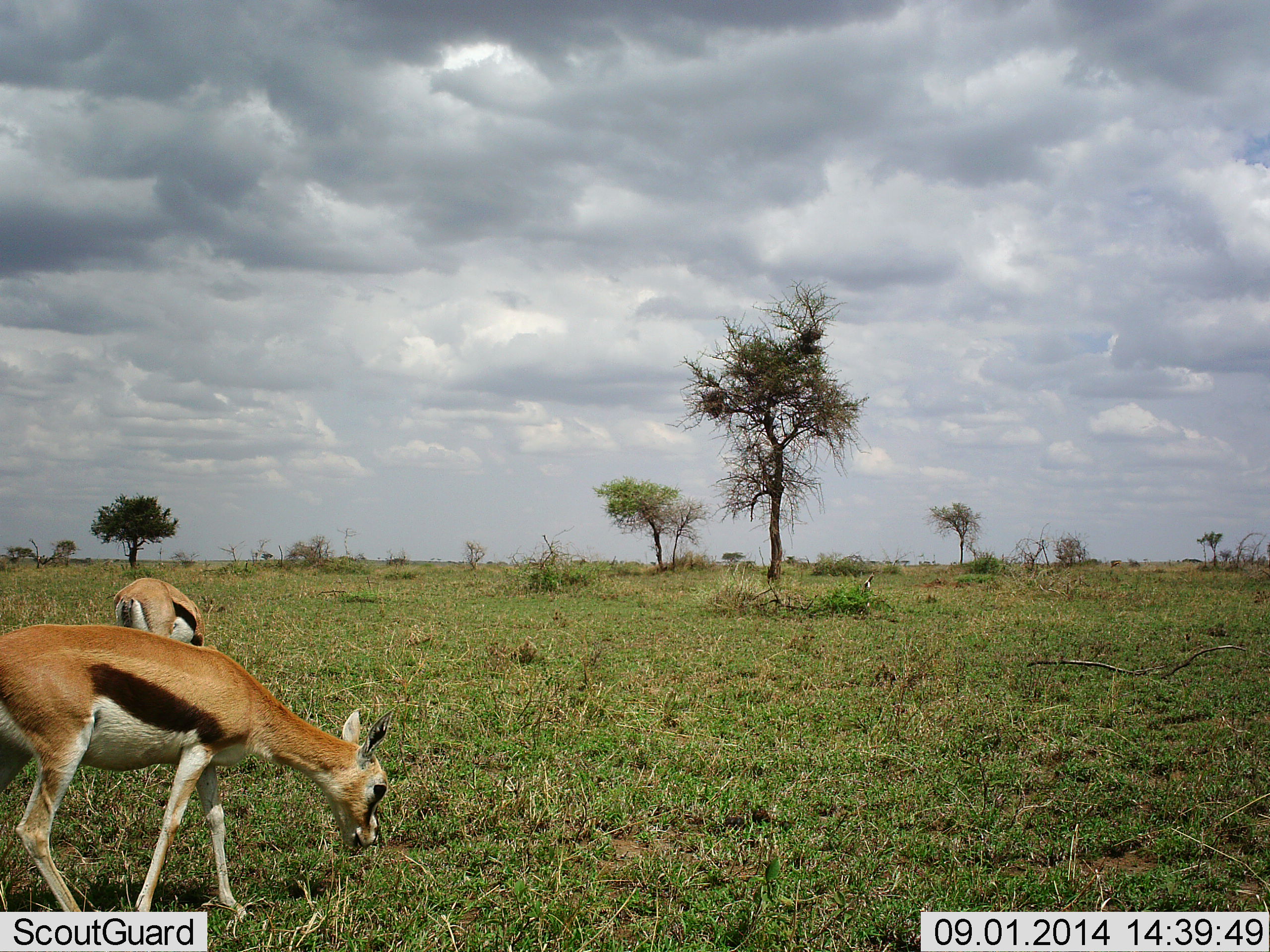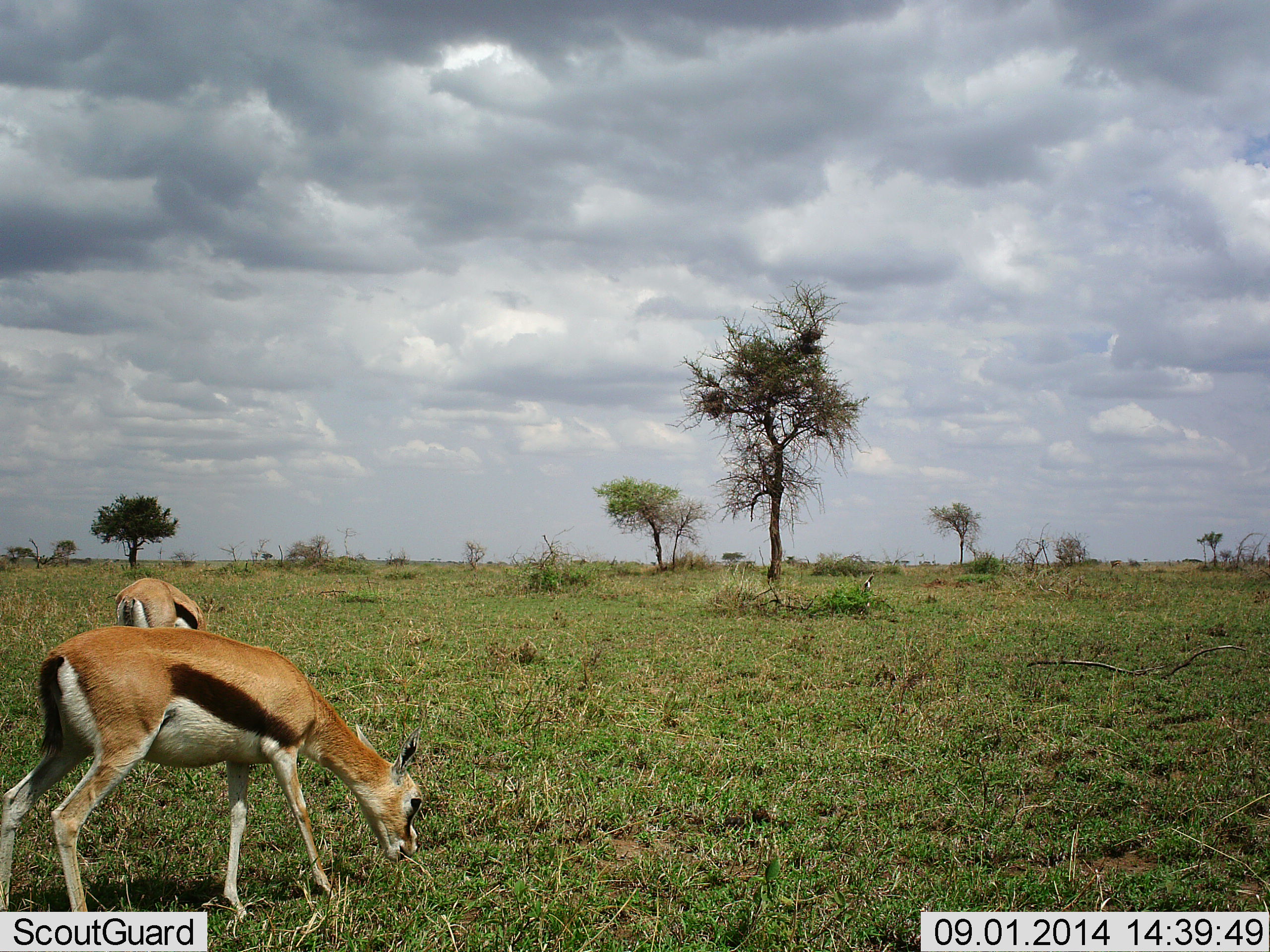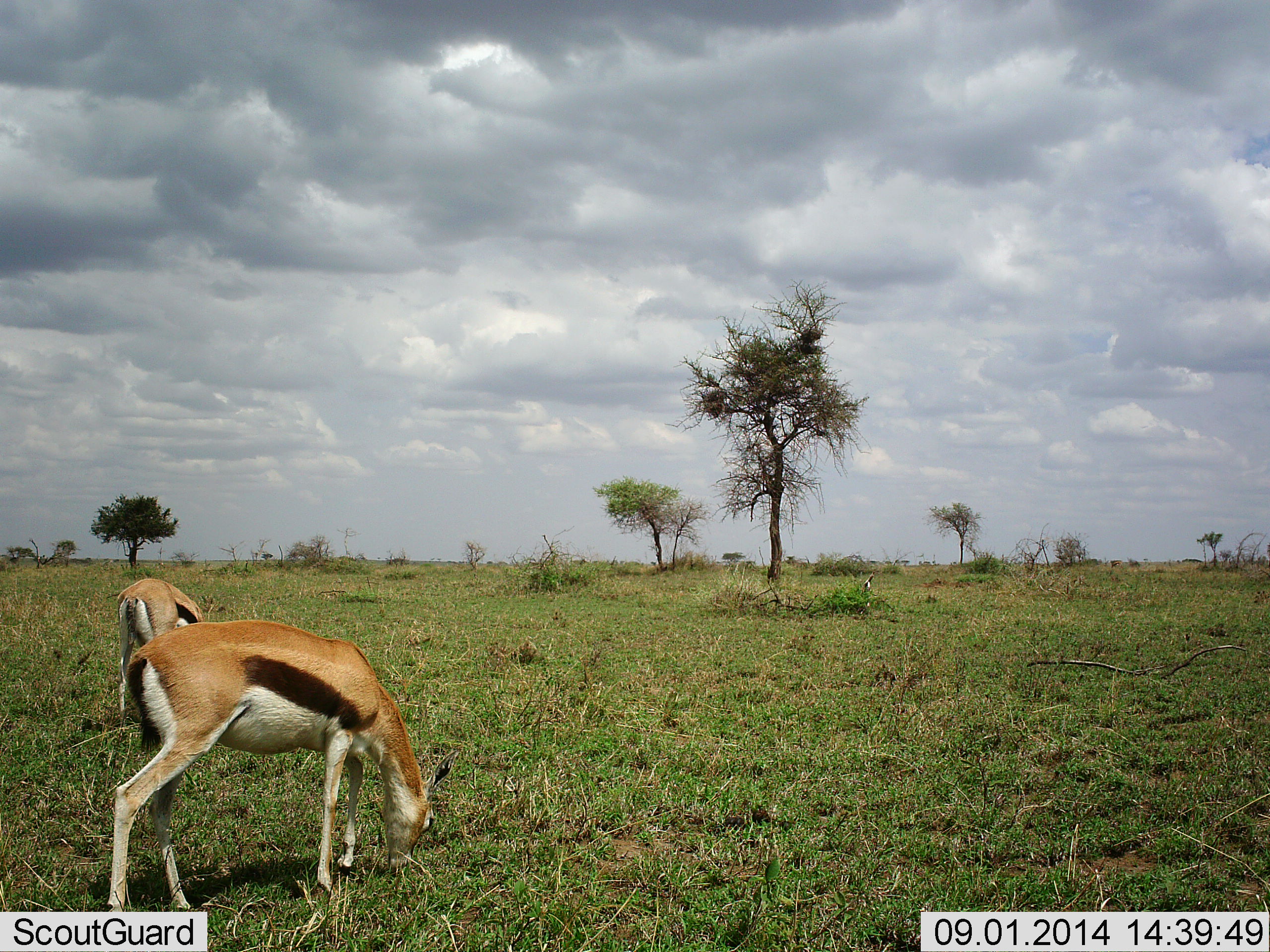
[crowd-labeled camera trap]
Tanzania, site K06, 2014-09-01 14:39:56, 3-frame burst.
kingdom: Animalia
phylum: Chordata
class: Mammalia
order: Artiodactyla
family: Bovidae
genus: Eudorcas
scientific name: Eudorcas thomsonii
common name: thomson's gazelle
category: gazellethomsons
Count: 2.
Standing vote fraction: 10%.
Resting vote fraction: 0%.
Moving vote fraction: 0%.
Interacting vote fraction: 0%.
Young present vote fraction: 10%.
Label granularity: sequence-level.